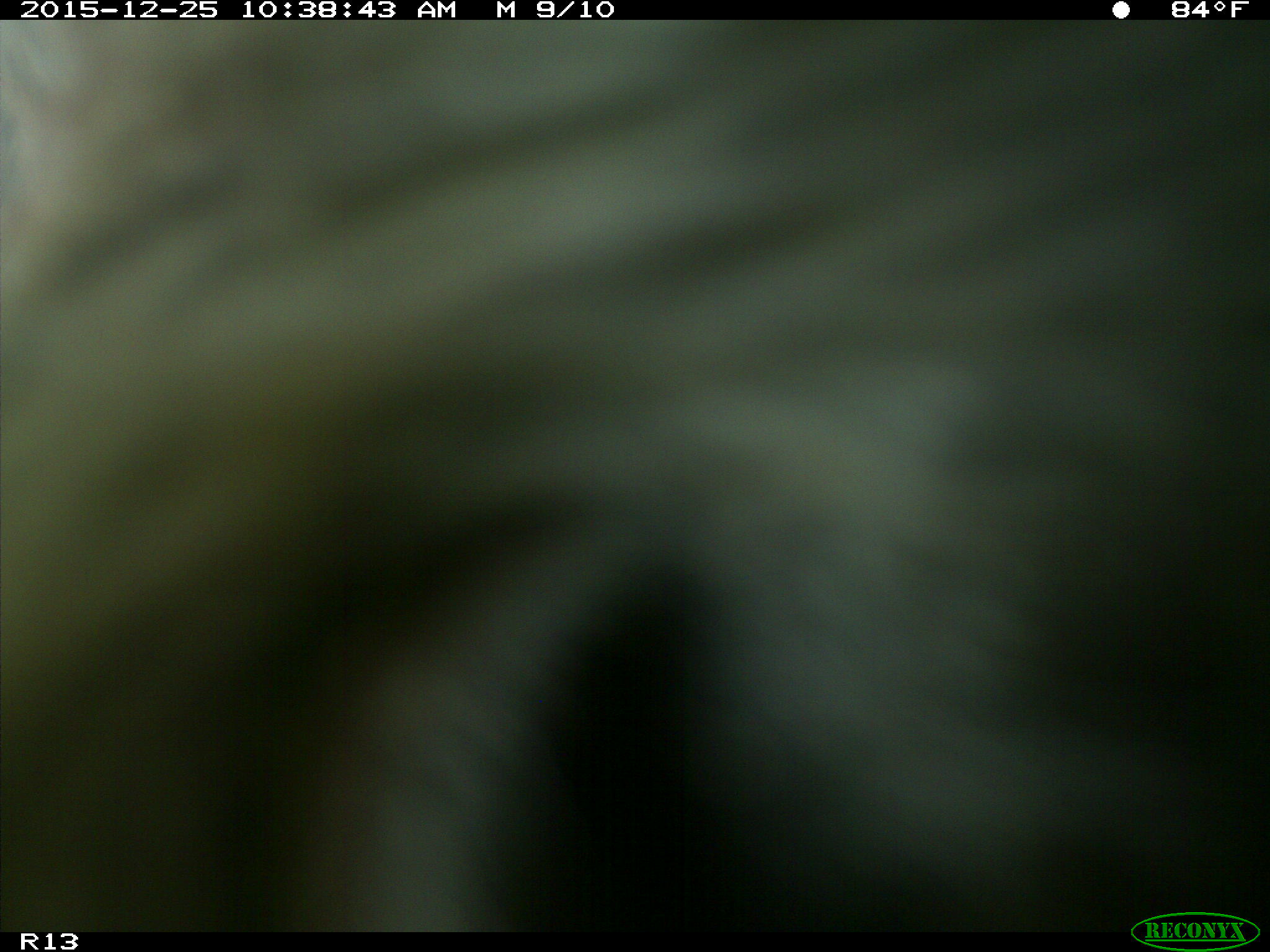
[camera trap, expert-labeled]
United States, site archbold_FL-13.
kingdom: Animalia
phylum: Chordata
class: Mammalia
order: Artiodactyla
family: Bovidae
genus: Bos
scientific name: Bos taurus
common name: domestic cow